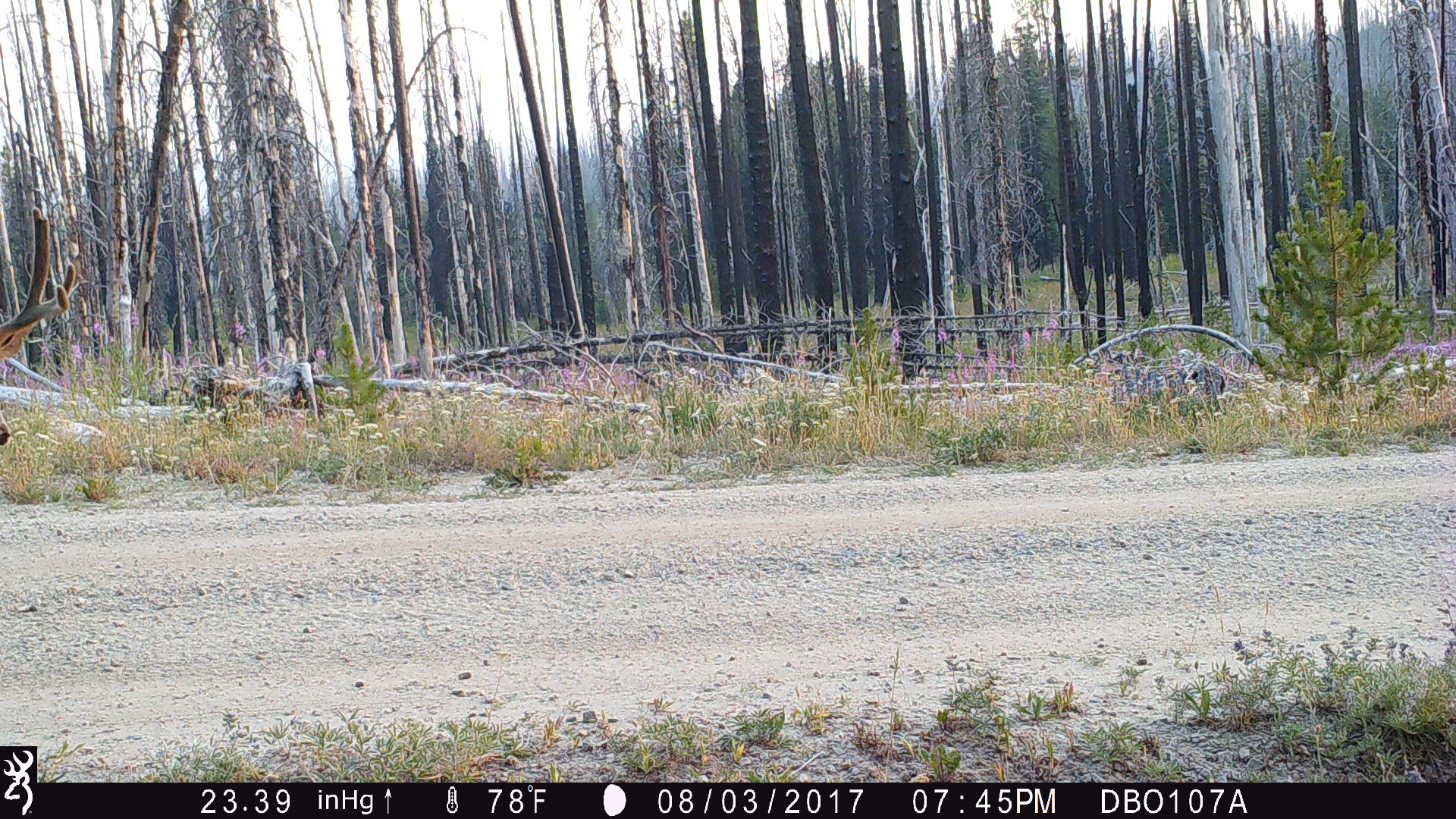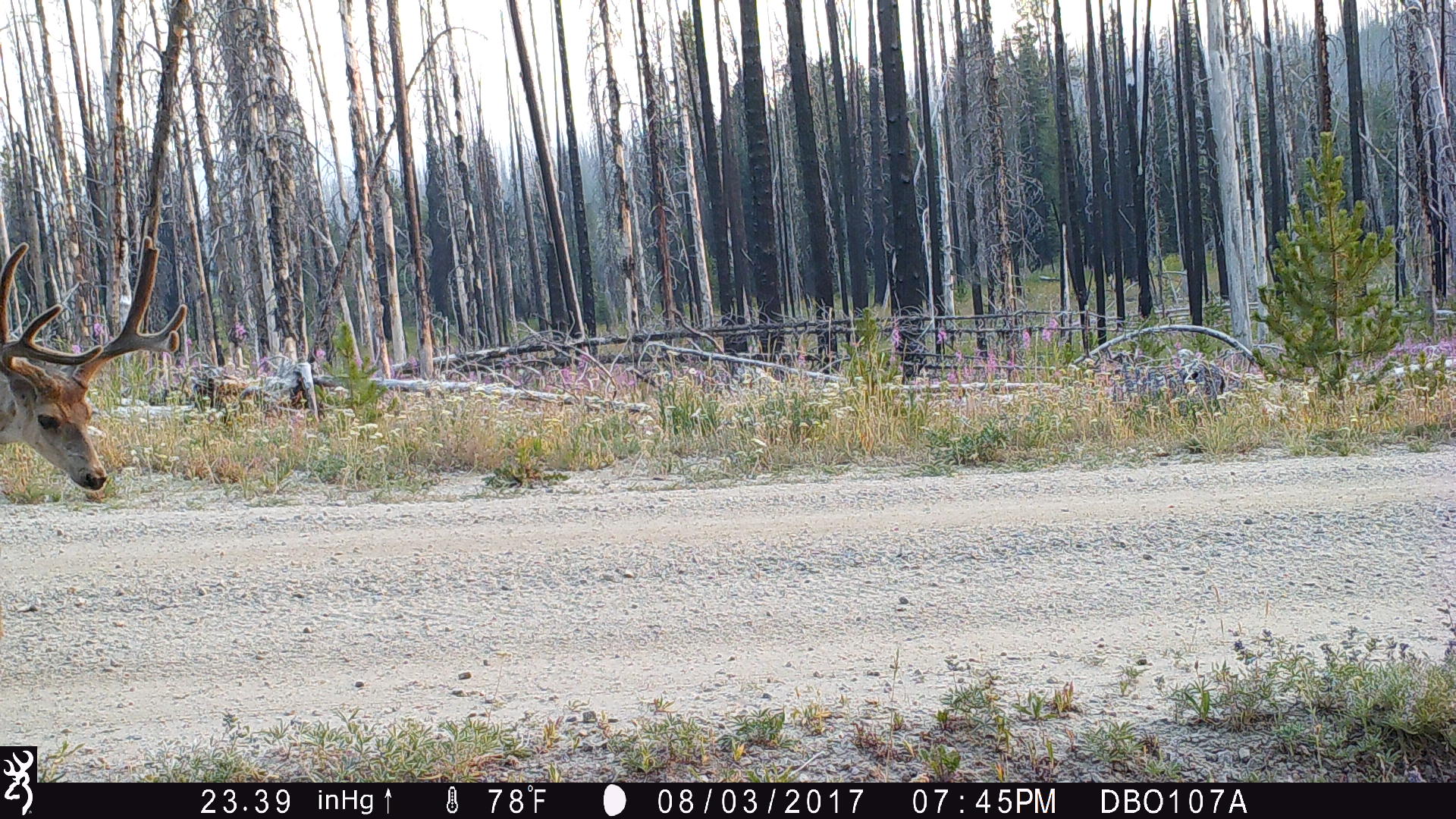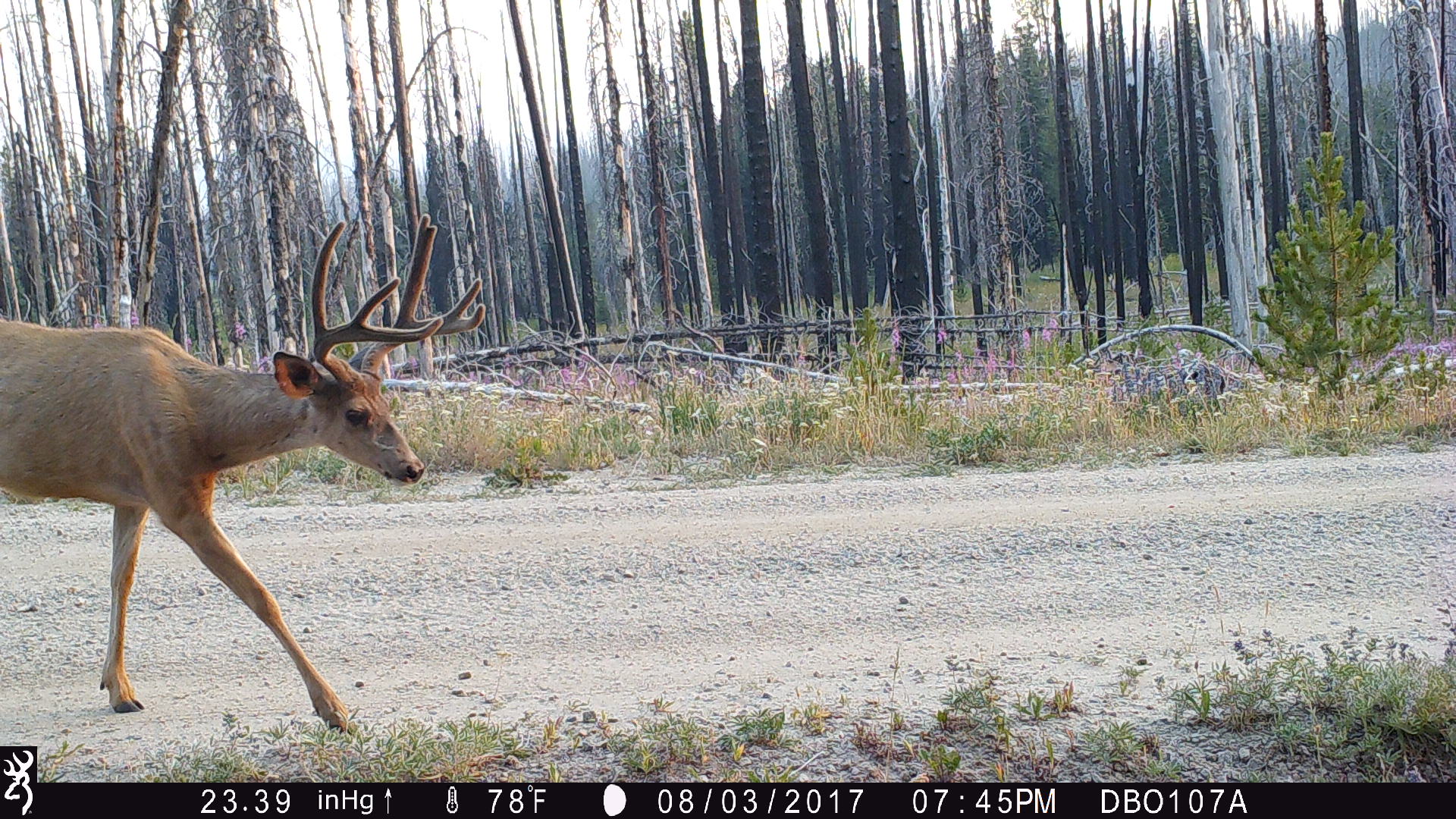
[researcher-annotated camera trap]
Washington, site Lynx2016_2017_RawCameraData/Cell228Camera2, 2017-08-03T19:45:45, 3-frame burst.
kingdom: Animalia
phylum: Chordata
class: Mammalia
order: Artiodactyla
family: Cervidae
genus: Odocoileus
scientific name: Odocoileus hemionus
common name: mule deer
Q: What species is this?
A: Odocoileus hemionus (mule deer).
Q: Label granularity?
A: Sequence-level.